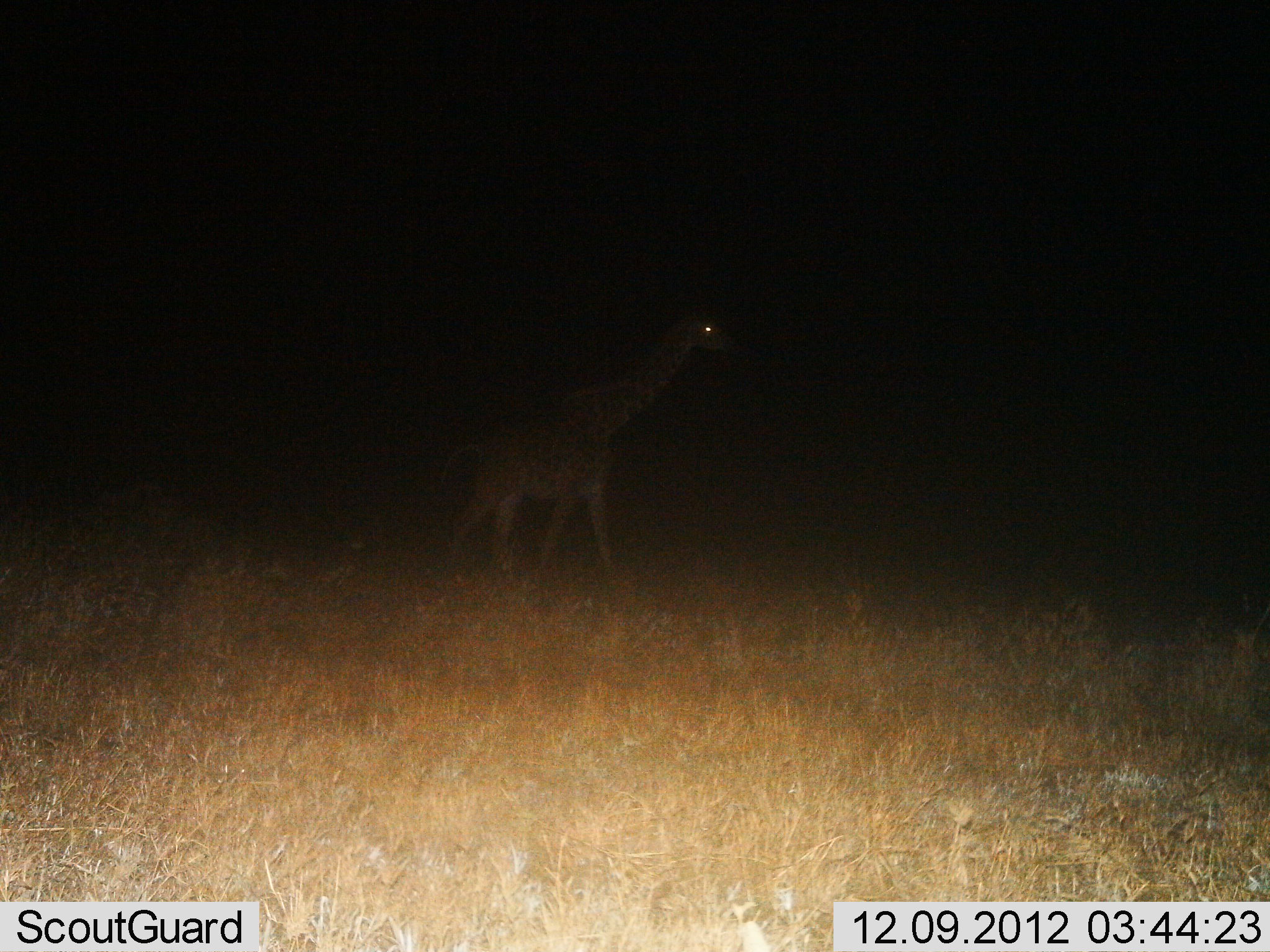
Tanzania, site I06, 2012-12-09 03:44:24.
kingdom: Animalia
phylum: Chordata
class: Mammalia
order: Artiodactyla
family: Giraffidae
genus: Giraffa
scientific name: Giraffa camelopardalis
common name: giraffe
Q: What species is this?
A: Giraffe (Giraffa camelopardalis).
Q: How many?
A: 1.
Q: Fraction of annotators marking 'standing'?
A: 24%.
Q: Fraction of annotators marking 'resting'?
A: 0%.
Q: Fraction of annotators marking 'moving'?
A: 79%.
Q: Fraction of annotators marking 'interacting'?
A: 0%.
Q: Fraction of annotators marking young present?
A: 0%.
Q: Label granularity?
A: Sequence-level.